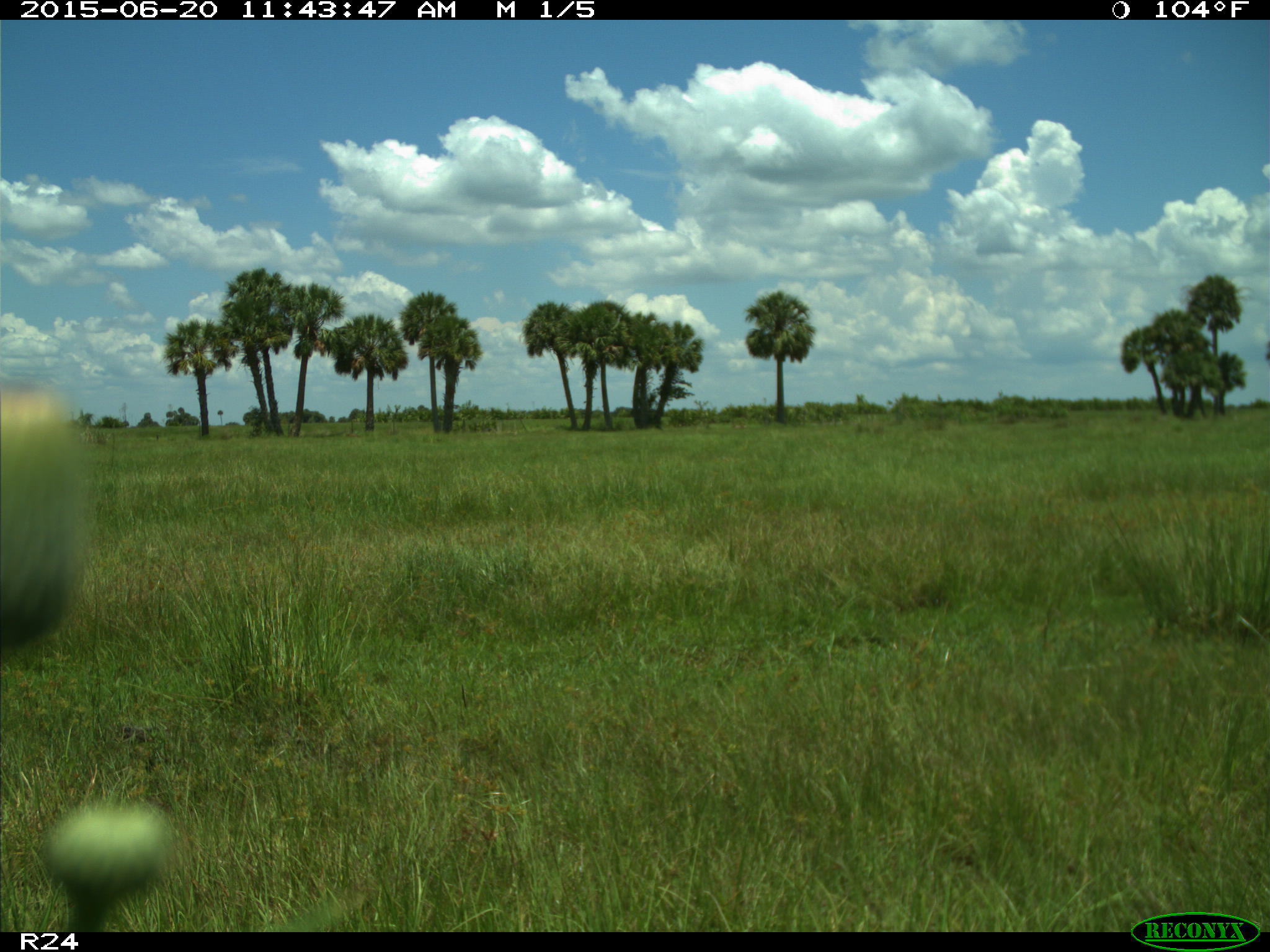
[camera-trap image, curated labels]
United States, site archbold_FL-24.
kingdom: Animalia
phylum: Chordata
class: Mammalia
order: Artiodactyla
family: Bovidae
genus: Bos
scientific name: Bos taurus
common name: domestic cow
Bos taurus (domestic cow).